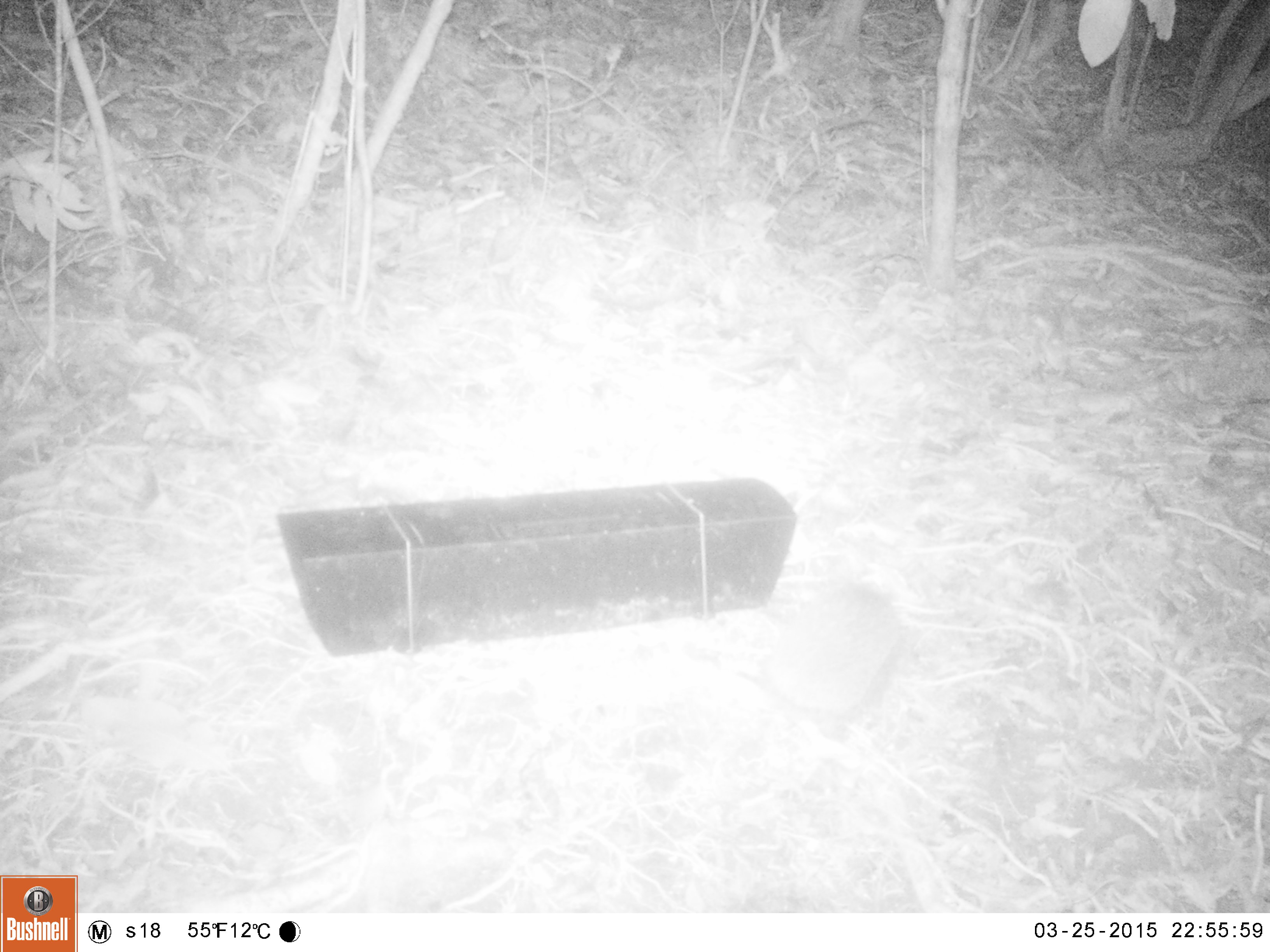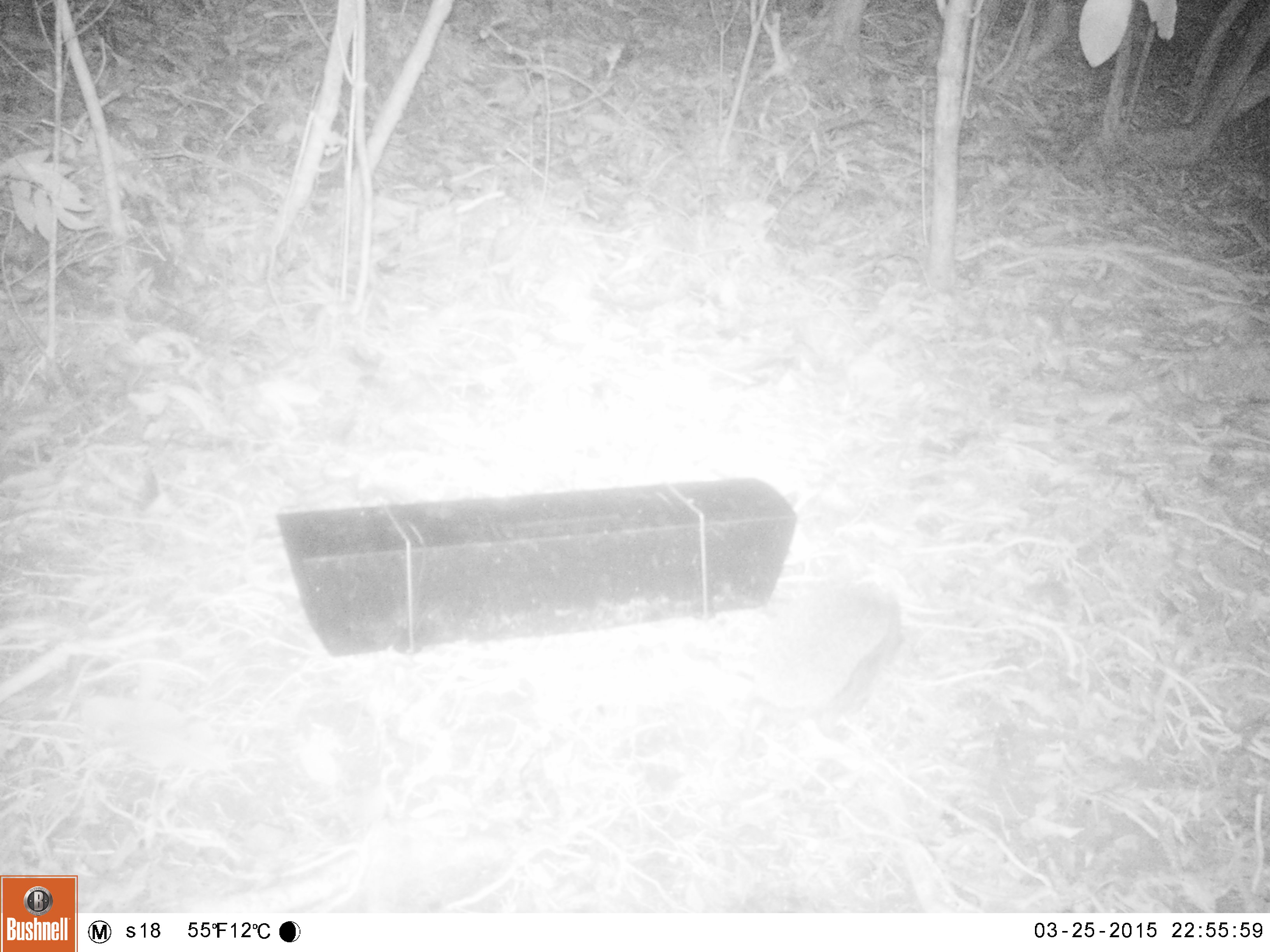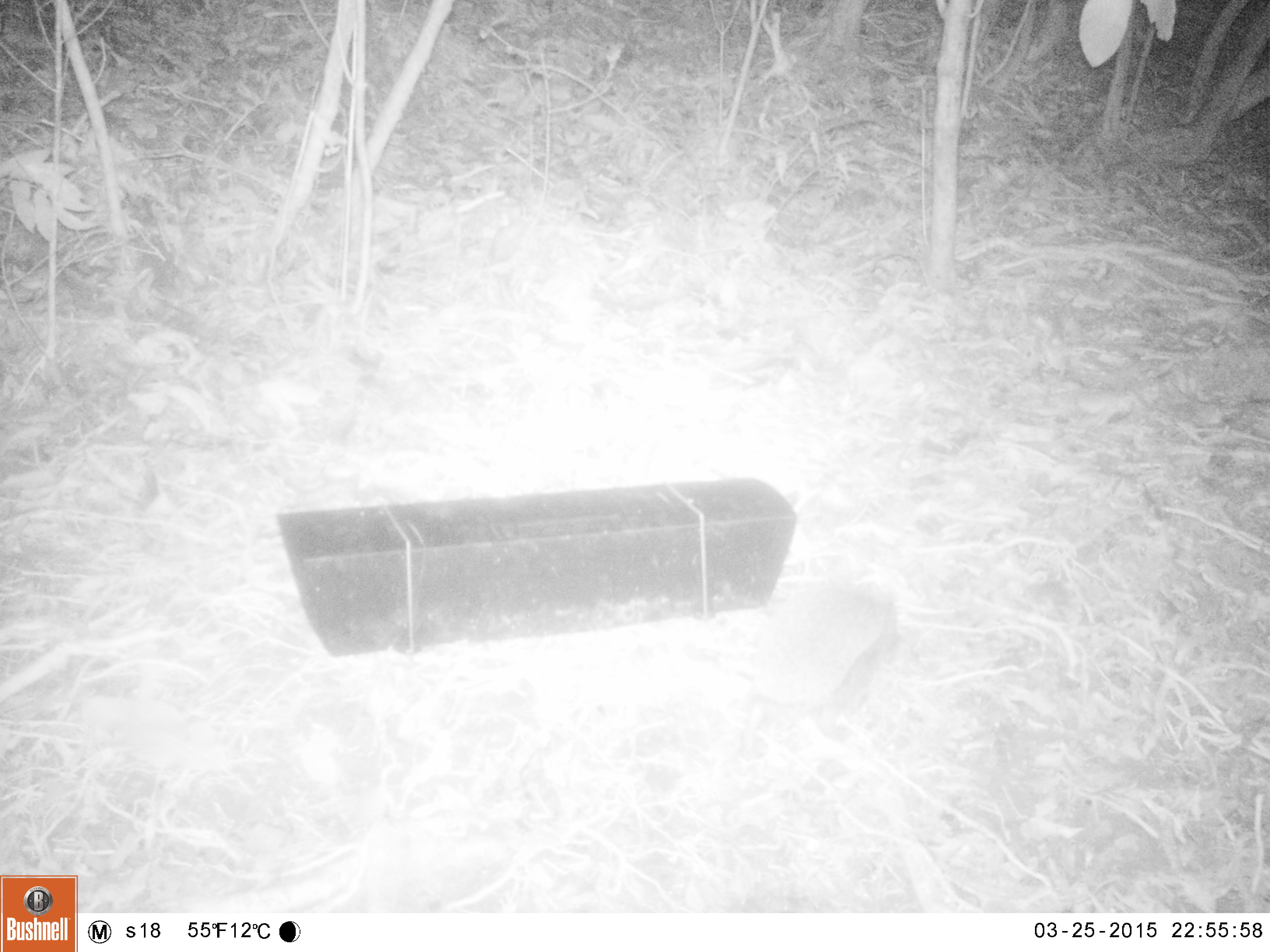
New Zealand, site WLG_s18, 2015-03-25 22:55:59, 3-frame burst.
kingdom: Animalia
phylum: Chordata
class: Mammalia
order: Eulipotyphla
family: Erinaceidae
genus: Erinaceus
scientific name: Erinaceus europaeus europaeus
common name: european hedgehog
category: hedgehog